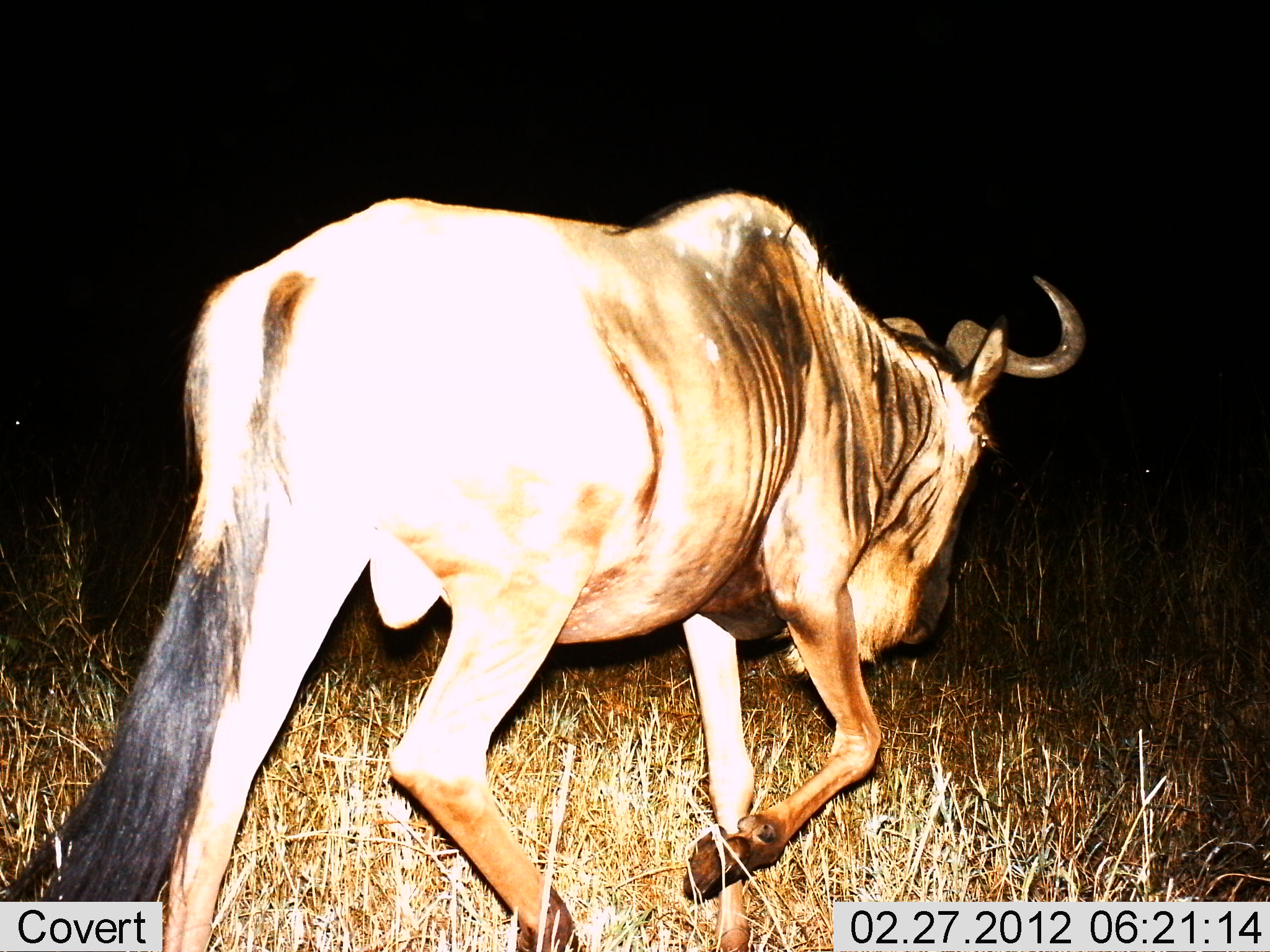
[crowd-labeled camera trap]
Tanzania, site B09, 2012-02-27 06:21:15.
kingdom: Animalia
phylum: Chordata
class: Mammalia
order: Artiodactyla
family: Bovidae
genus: Connochaetes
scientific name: Connochaetes taurinus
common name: blue wildebeest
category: wildebeest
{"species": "wildebeest (blue wildebeest) (Connochaetes taurinus)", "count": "1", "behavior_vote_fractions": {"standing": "11%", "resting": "6%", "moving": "94%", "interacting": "0%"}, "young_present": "0%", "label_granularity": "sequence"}